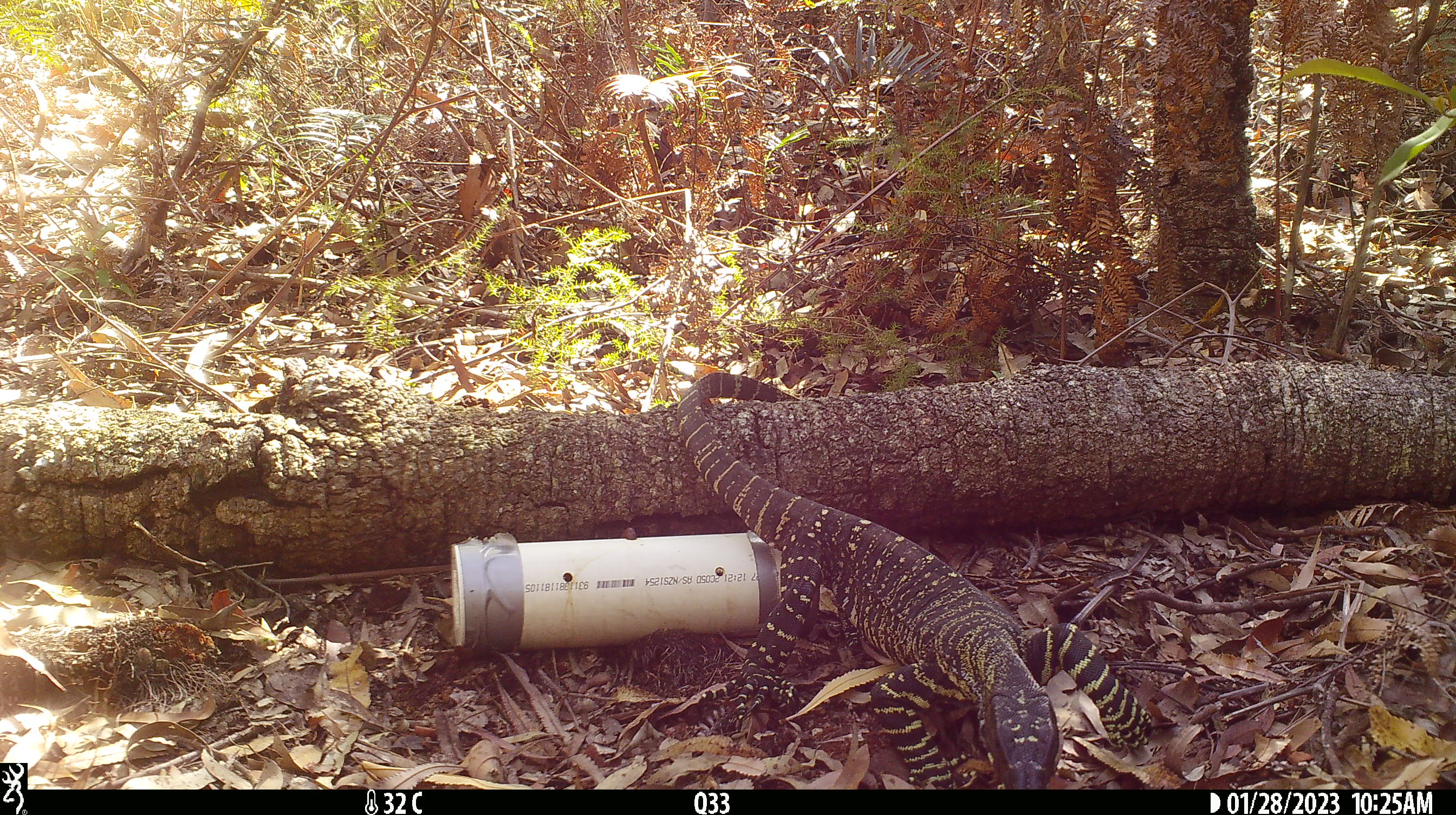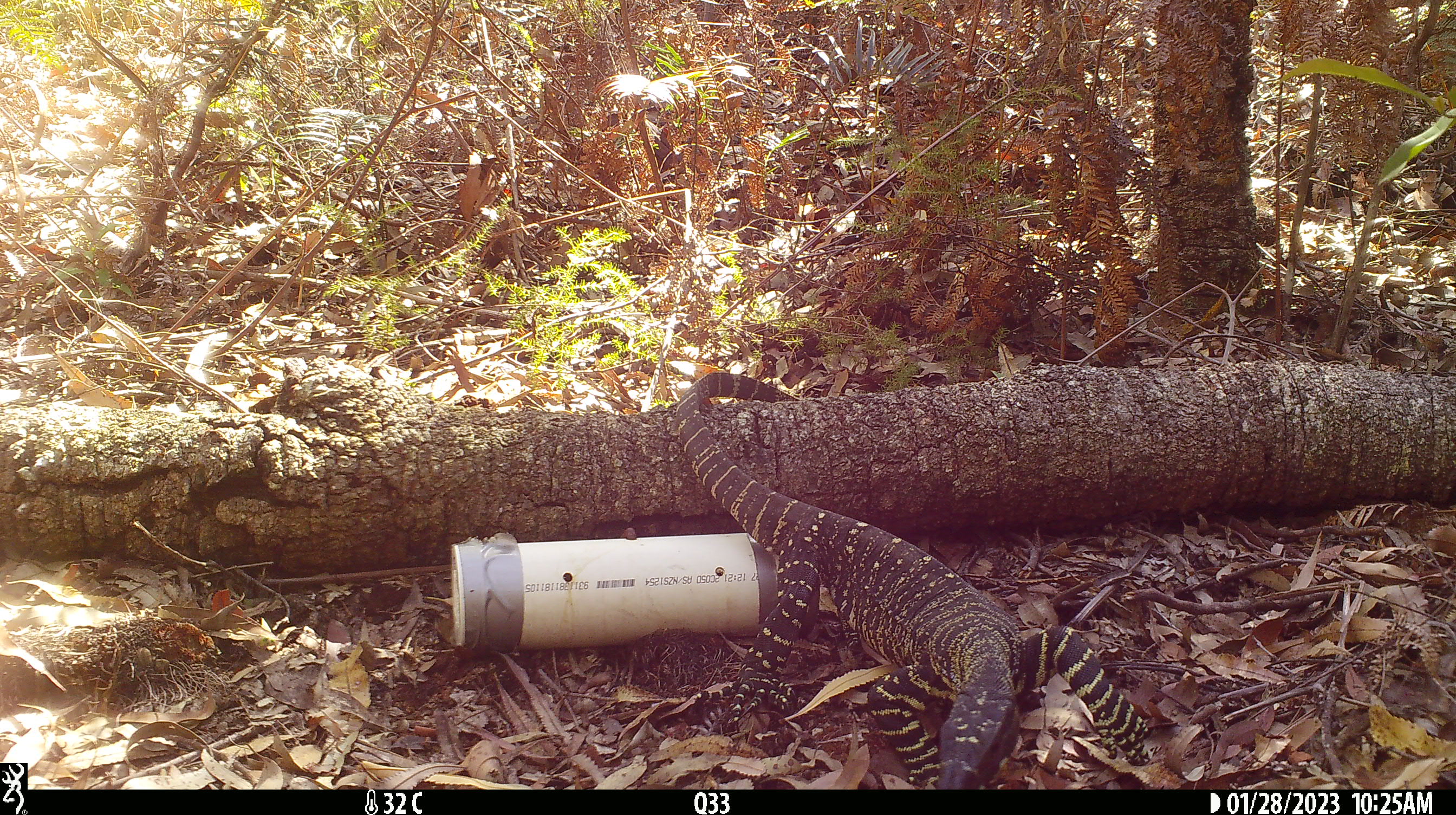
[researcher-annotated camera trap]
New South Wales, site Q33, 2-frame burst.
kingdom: Animalia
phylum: Chordata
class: Reptilia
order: Squamata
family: Varanidae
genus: Varanus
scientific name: Varanus varius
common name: lace monitor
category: goanna